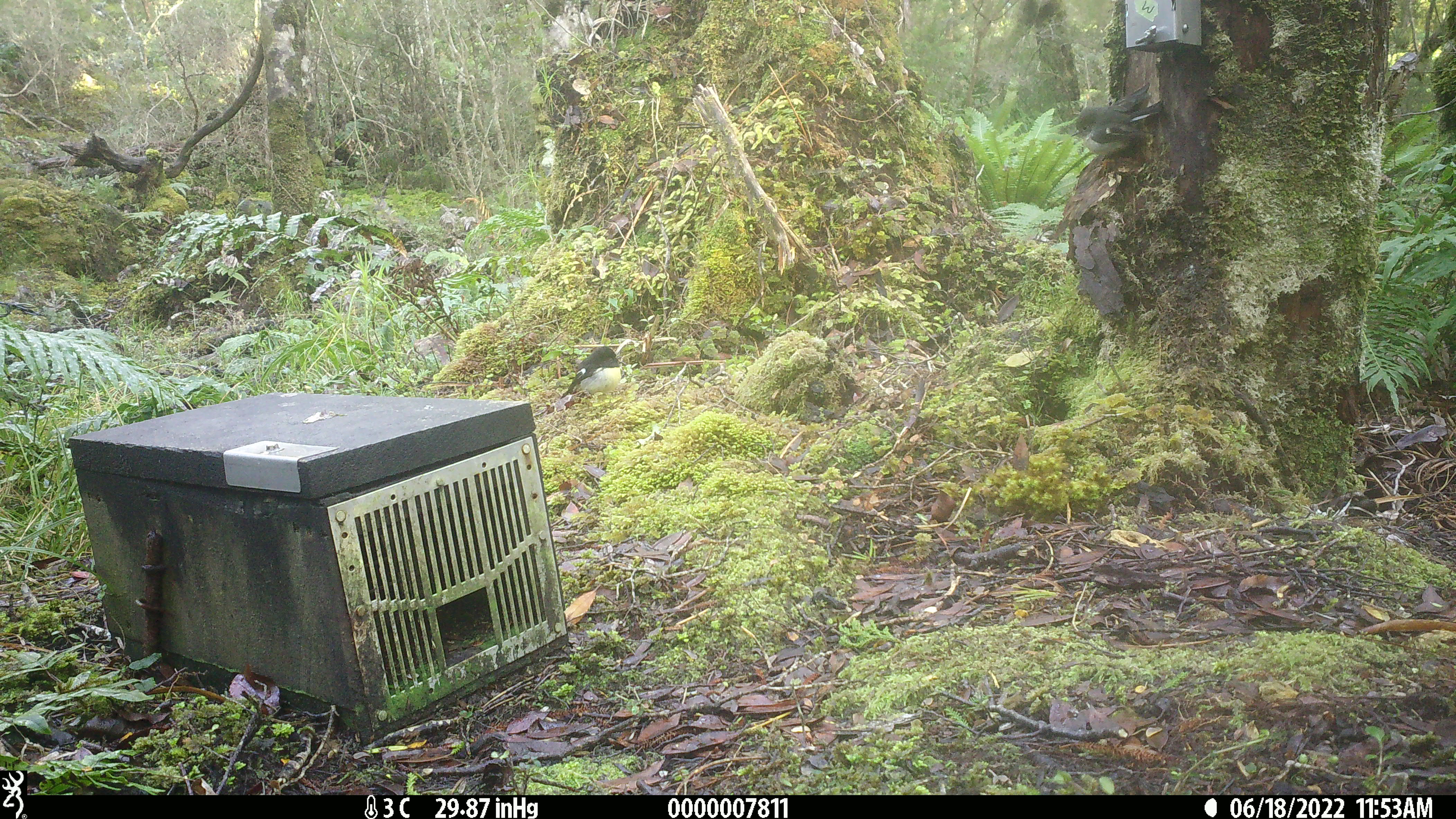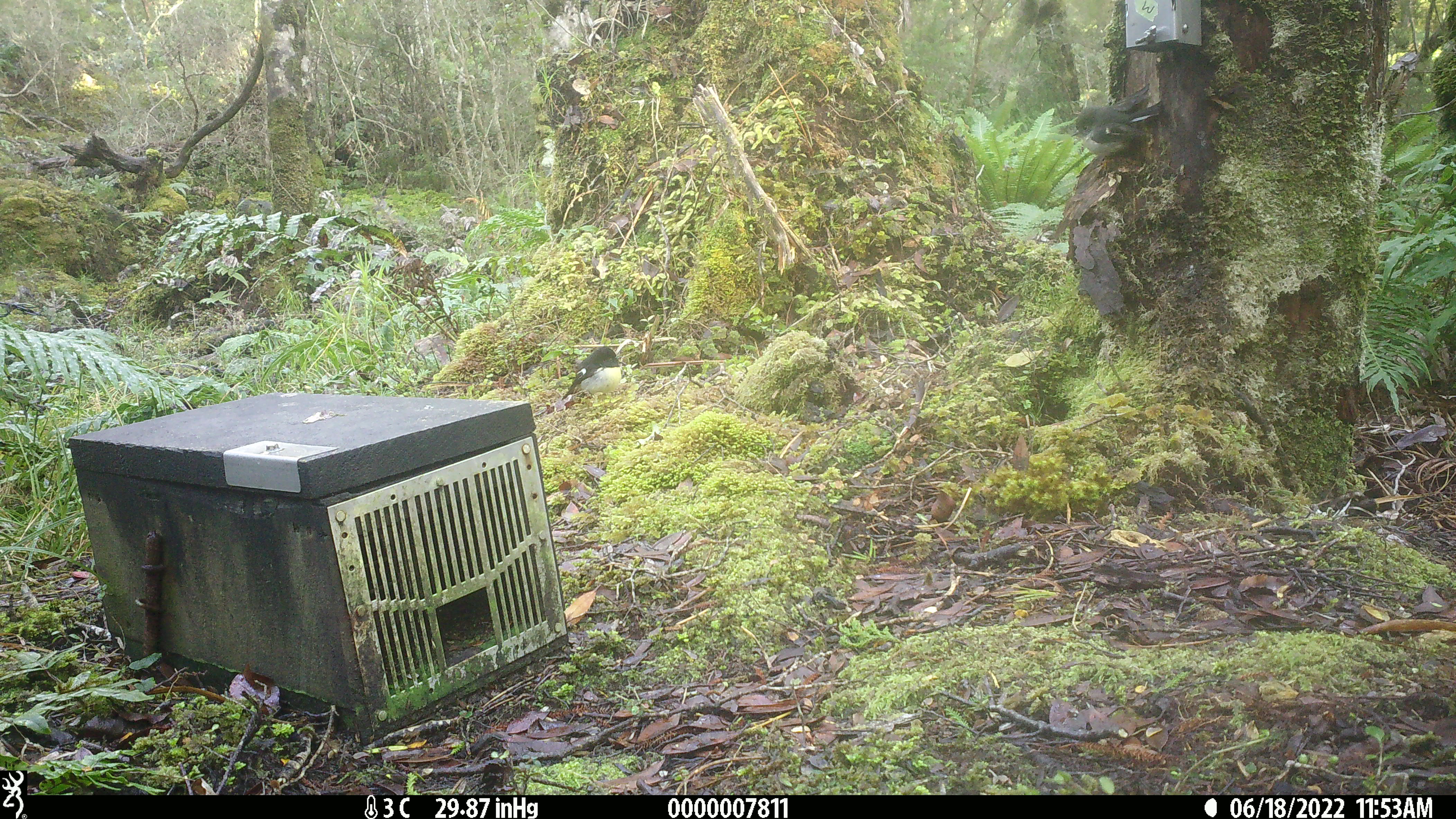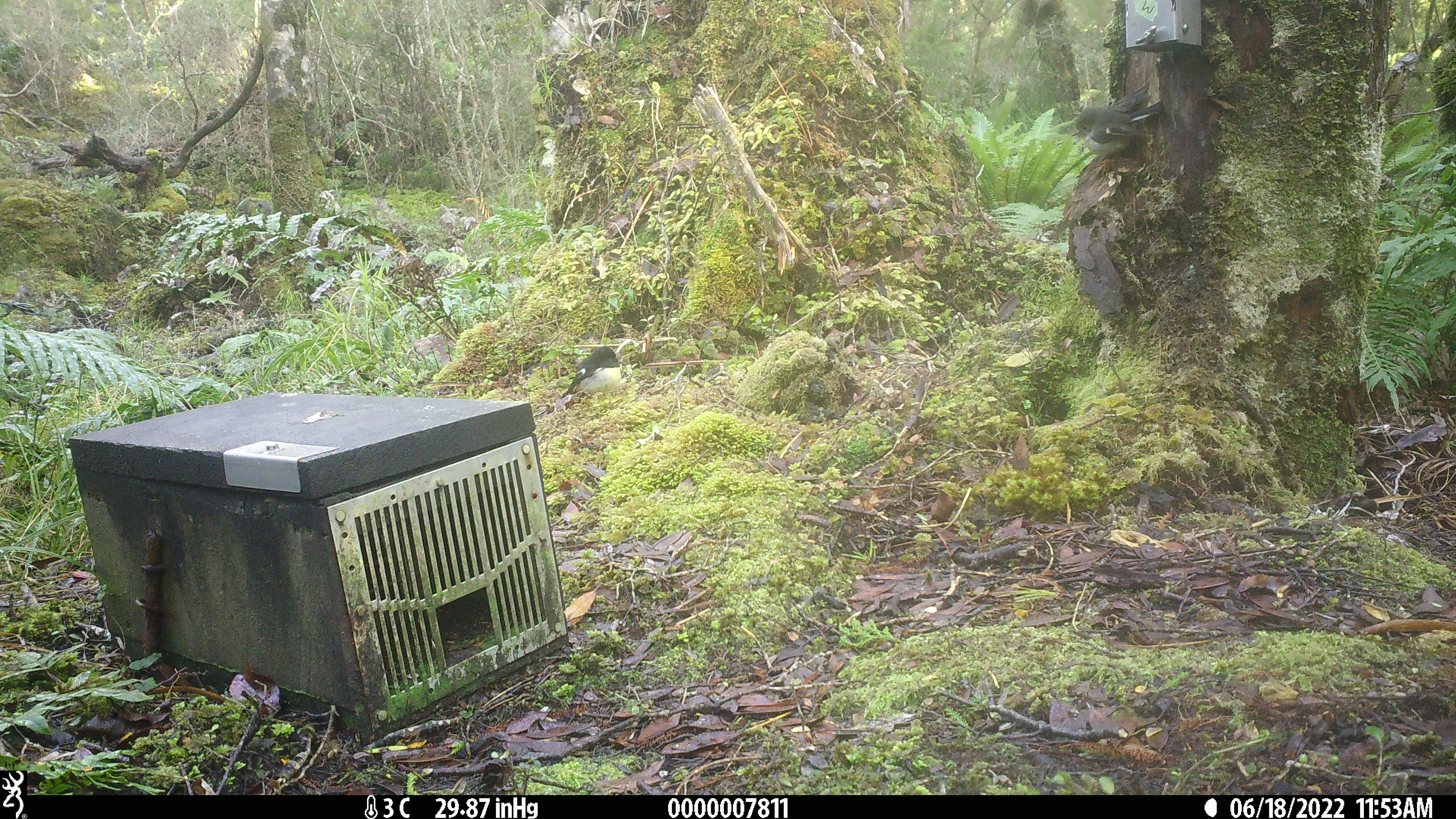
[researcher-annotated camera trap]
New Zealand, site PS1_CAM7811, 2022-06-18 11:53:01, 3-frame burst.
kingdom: Animalia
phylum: Chordata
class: Aves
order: Passeriformes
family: Petroicidae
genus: Petroica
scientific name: Petroica macrocephala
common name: tomtit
Tomtit (Petroica macrocephala).